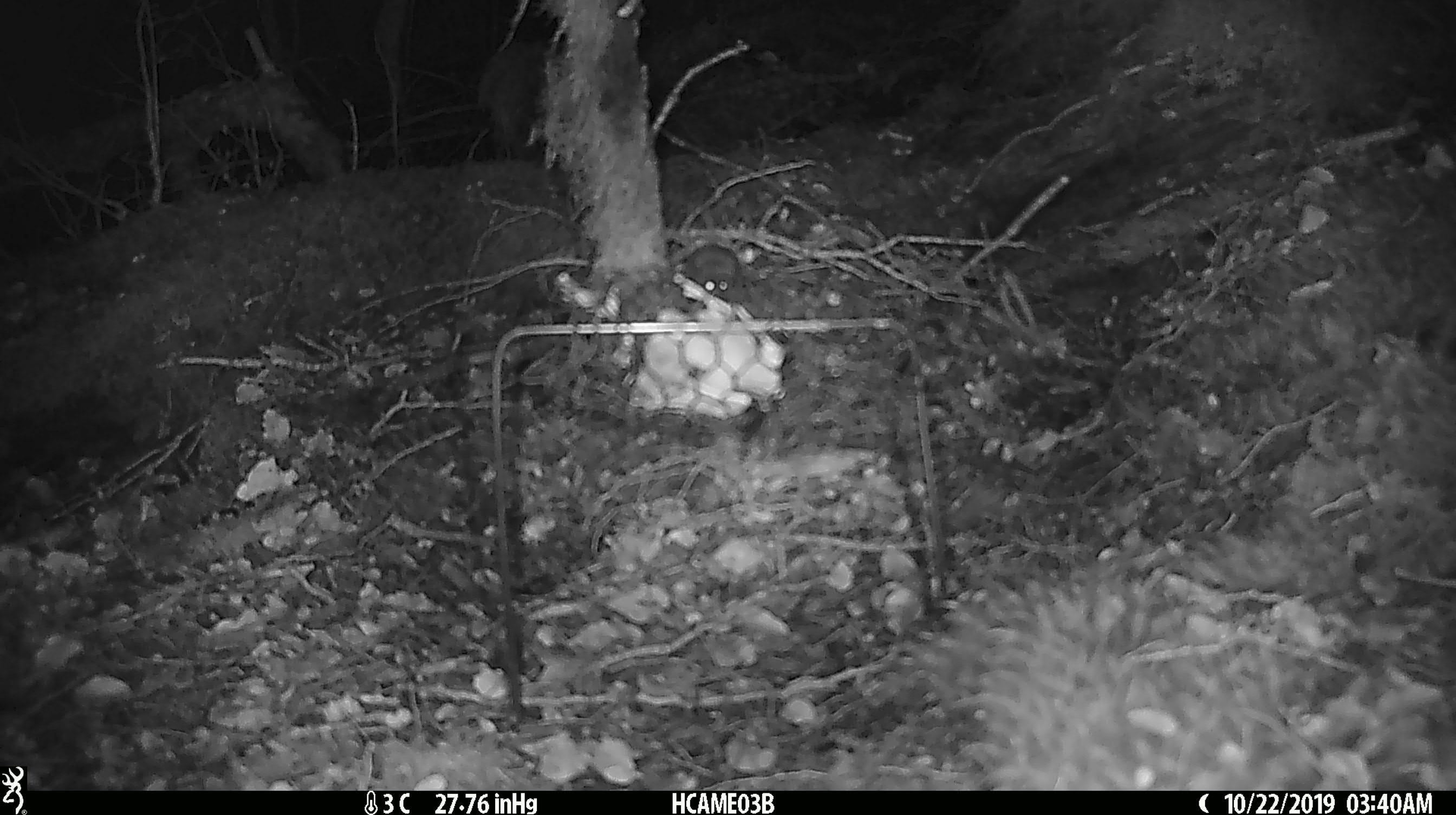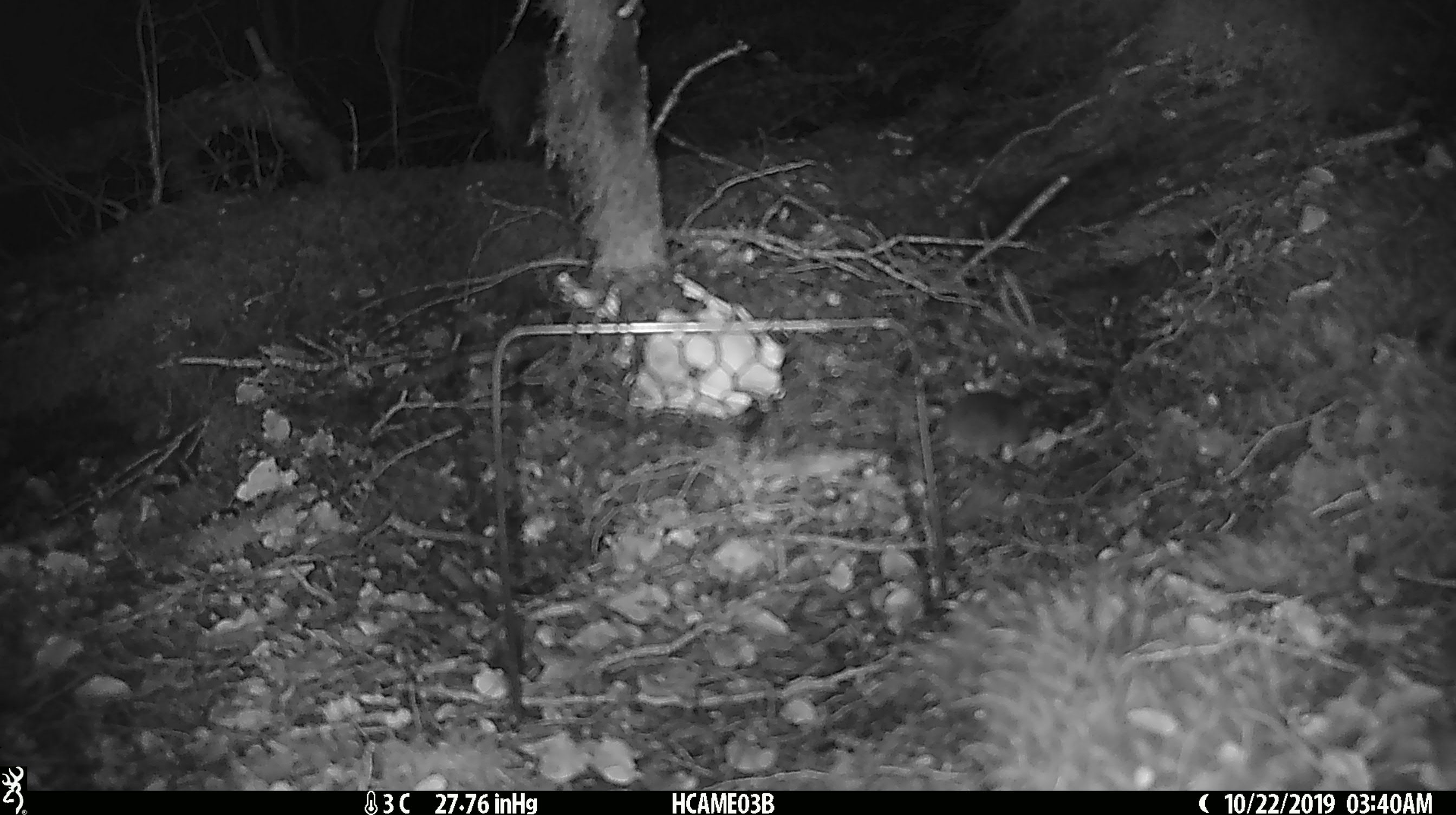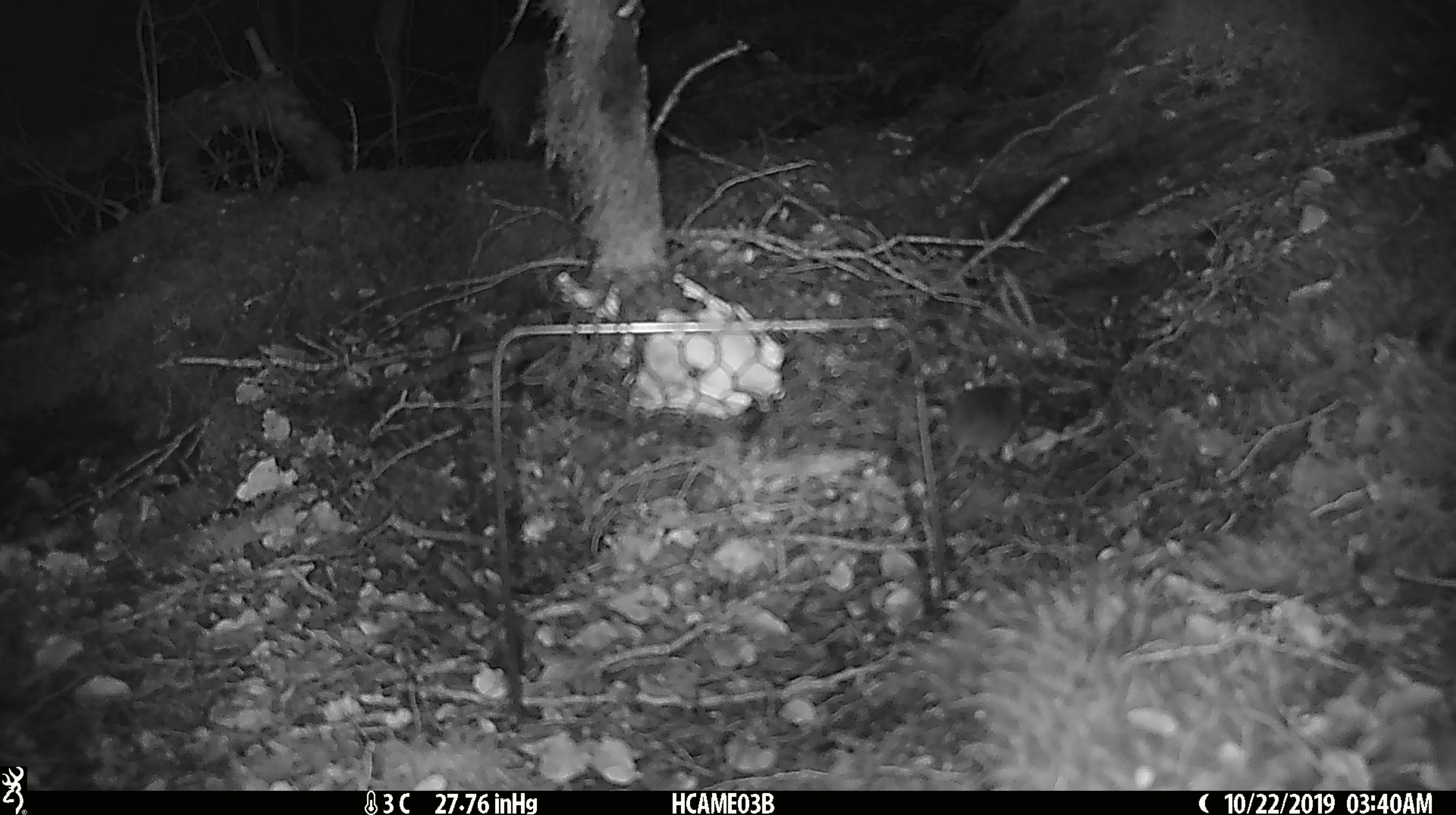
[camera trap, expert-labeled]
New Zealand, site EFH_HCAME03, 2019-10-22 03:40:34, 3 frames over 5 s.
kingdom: Animalia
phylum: Chordata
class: Mammalia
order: Rodentia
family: Muridae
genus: Mus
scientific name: Mus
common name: mouse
Mouse (Mus).